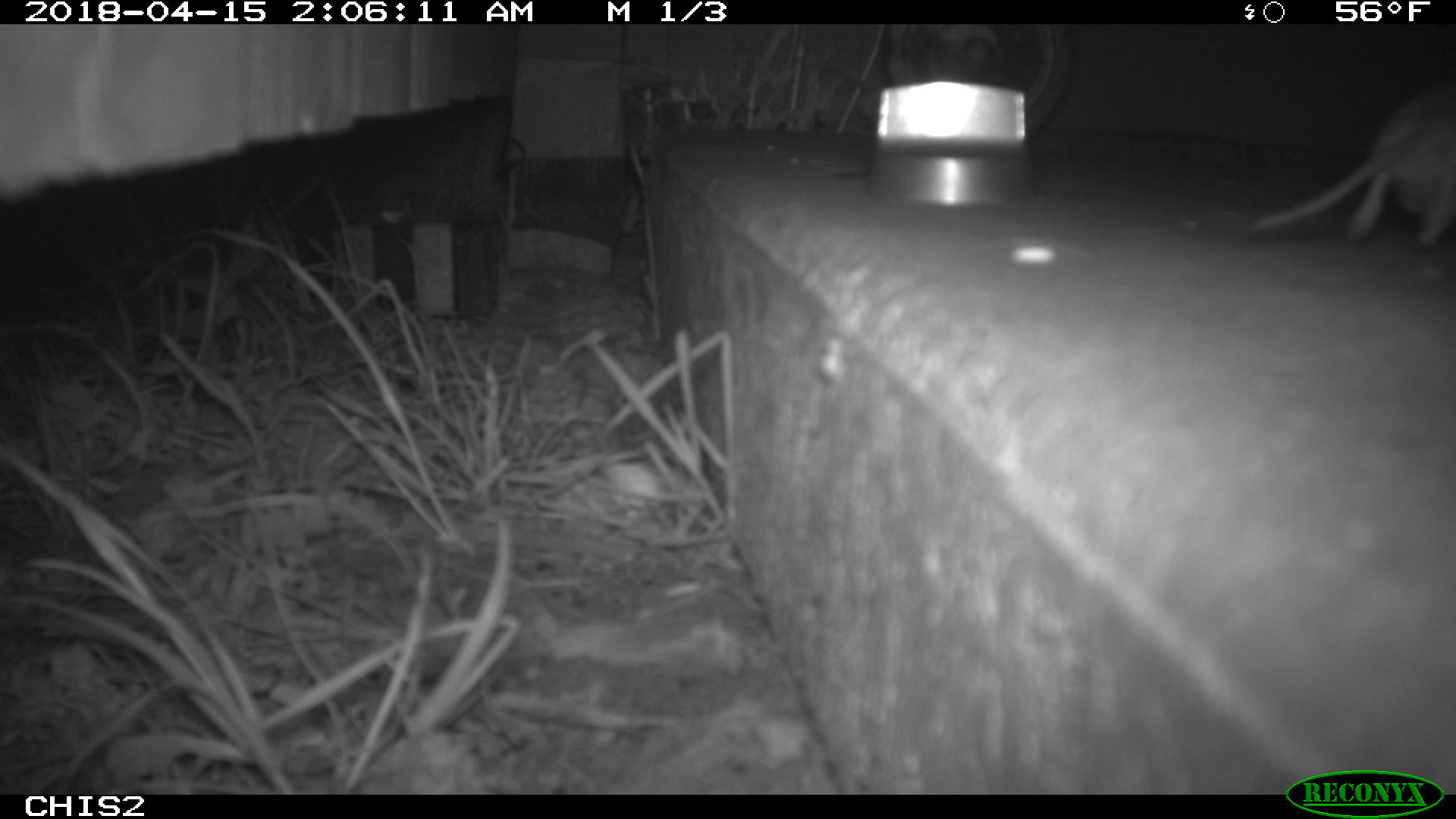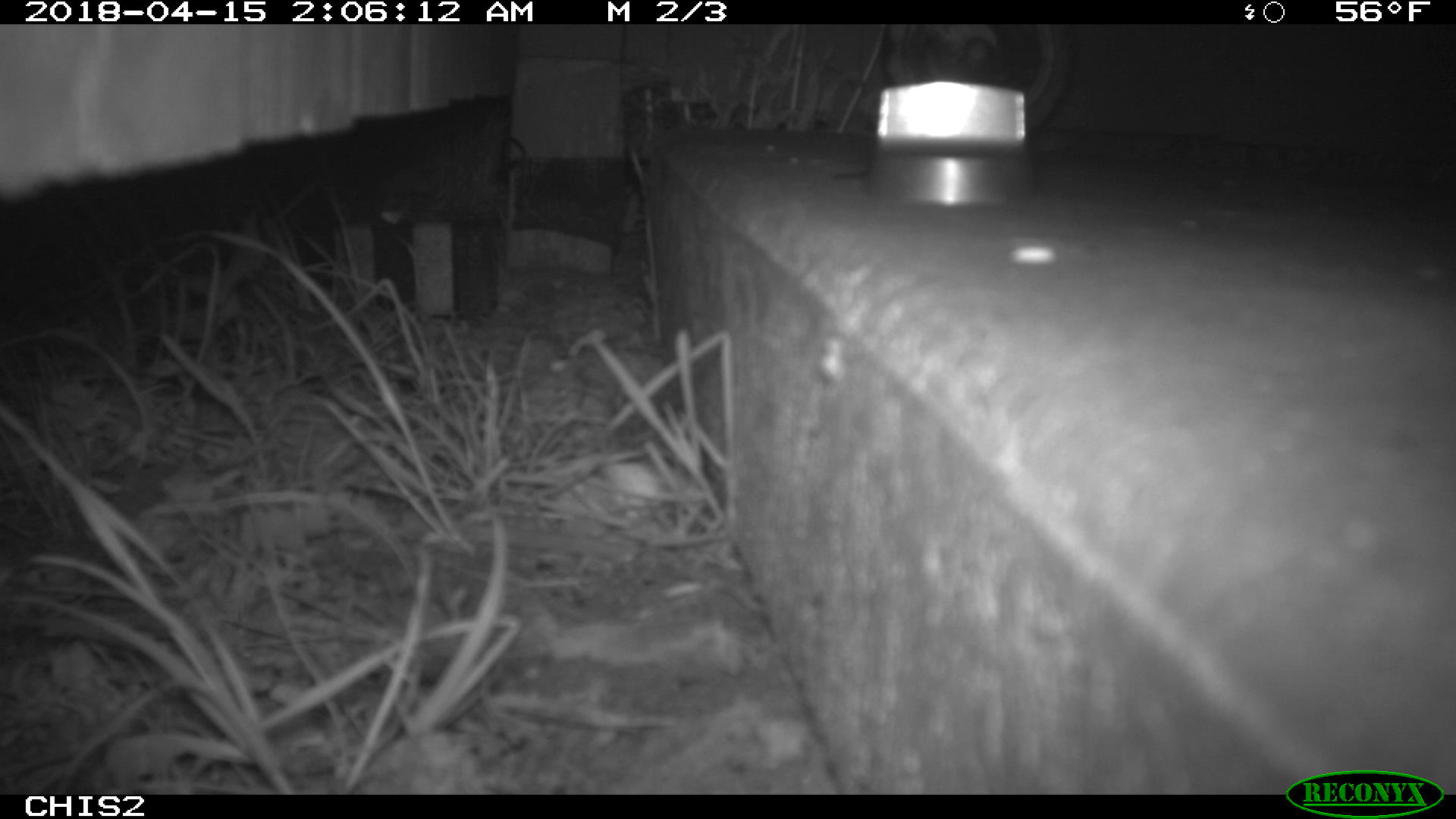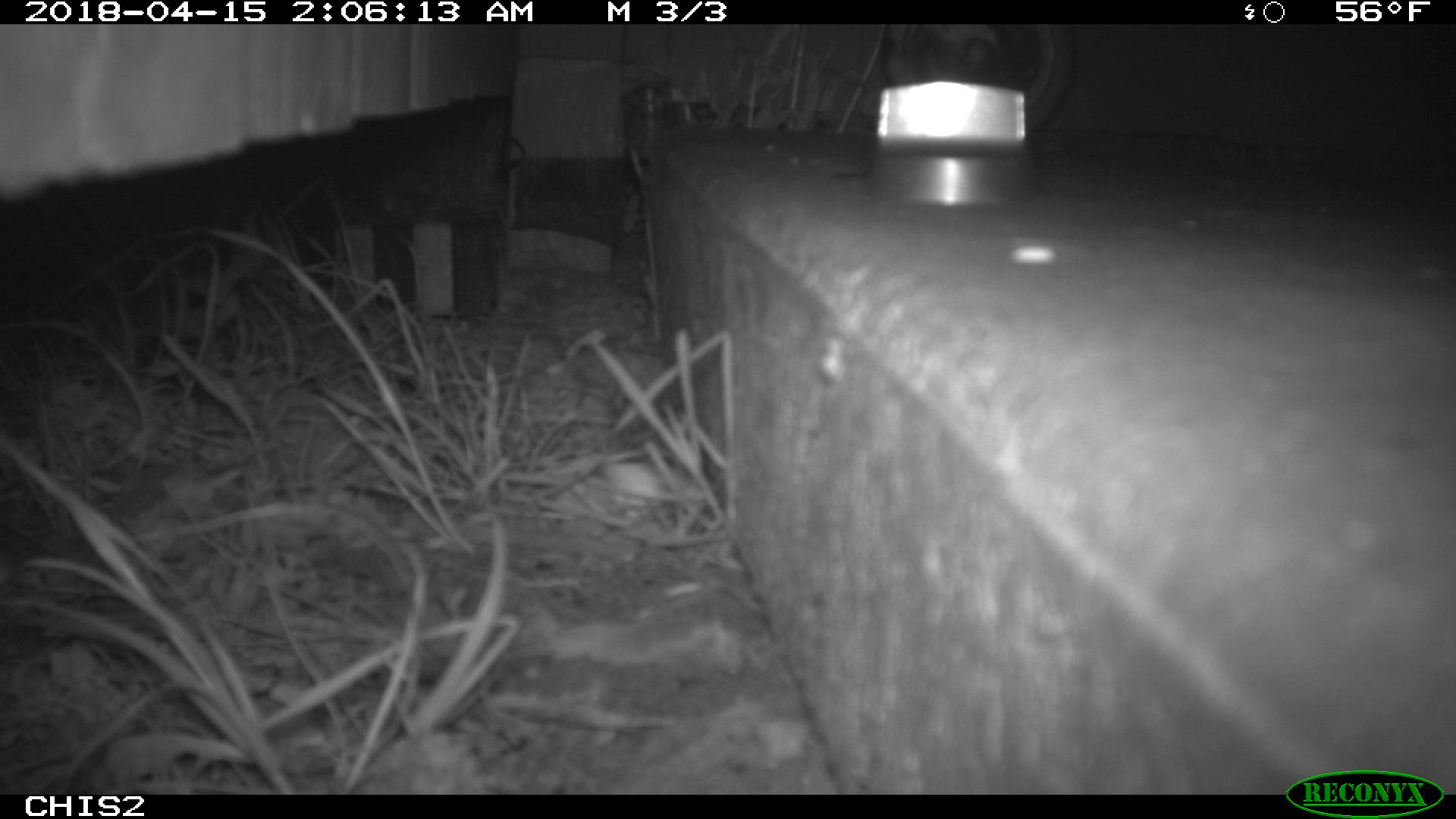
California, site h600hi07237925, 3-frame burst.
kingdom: Animalia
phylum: Chordata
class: Mammalia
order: Rodentia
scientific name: Rodentia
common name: rodent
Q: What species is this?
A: Rodent (Rodentia).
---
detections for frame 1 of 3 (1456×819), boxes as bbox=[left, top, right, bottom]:
rodent: bbox=[1244, 88, 1455, 248]